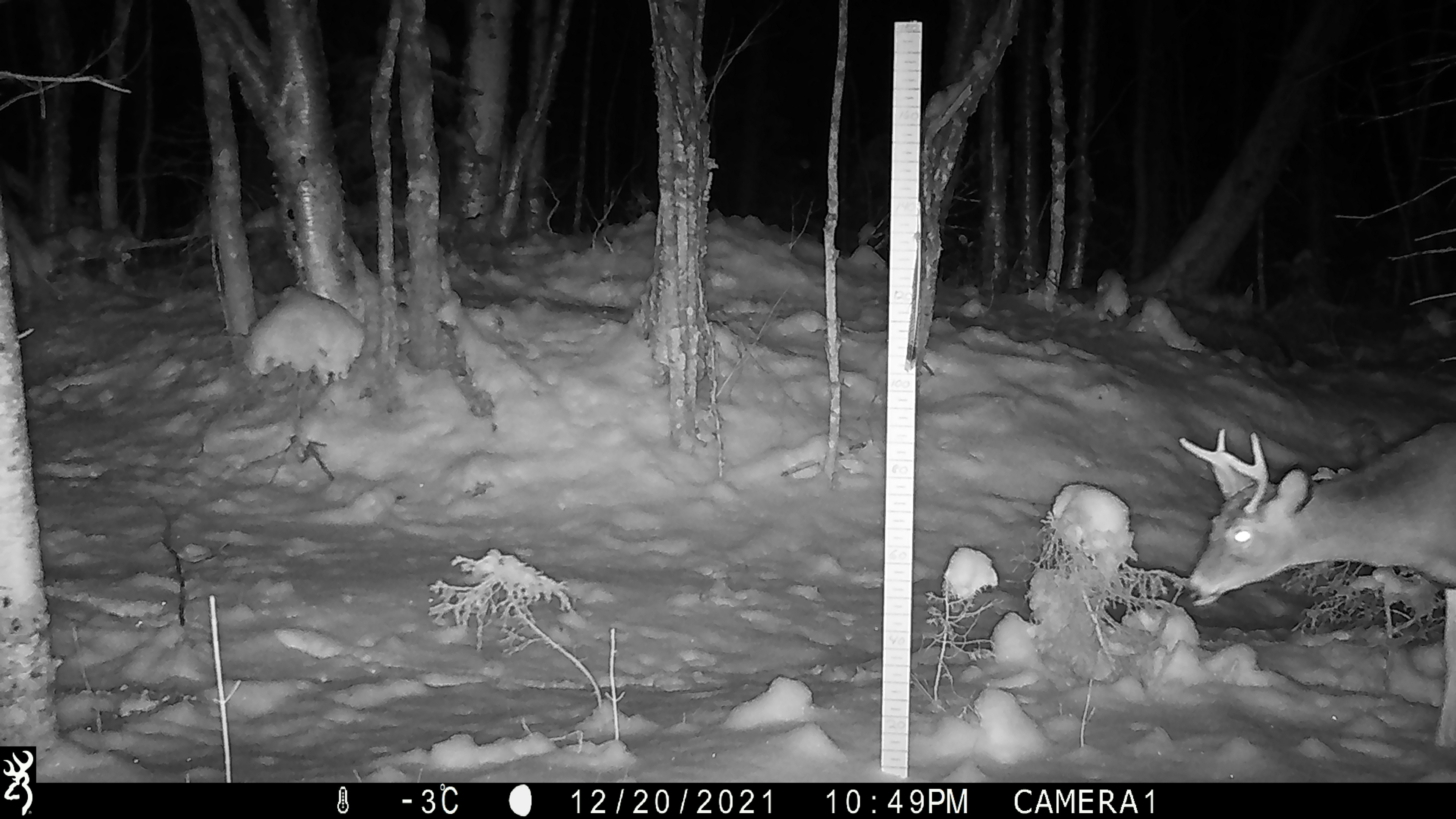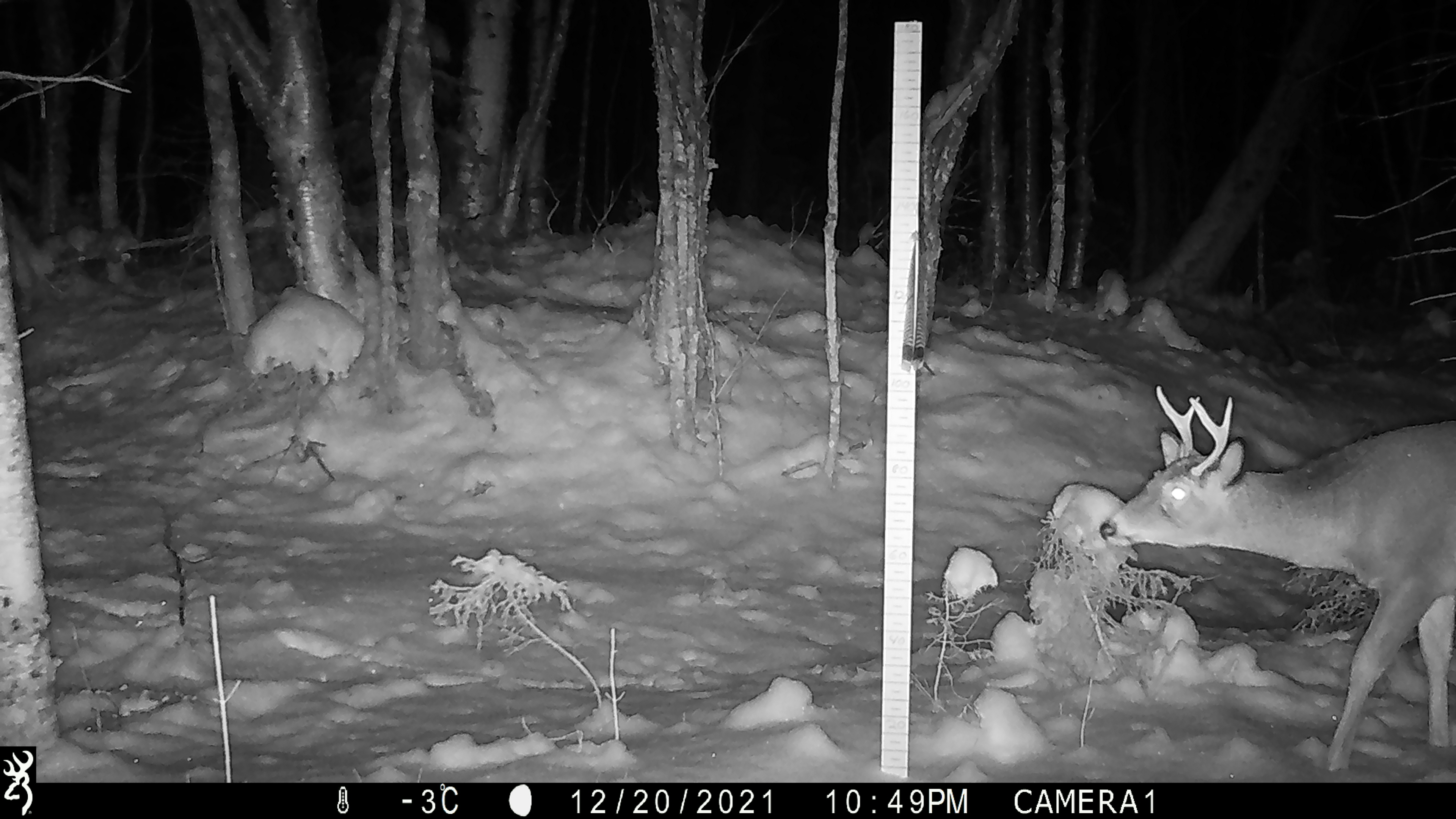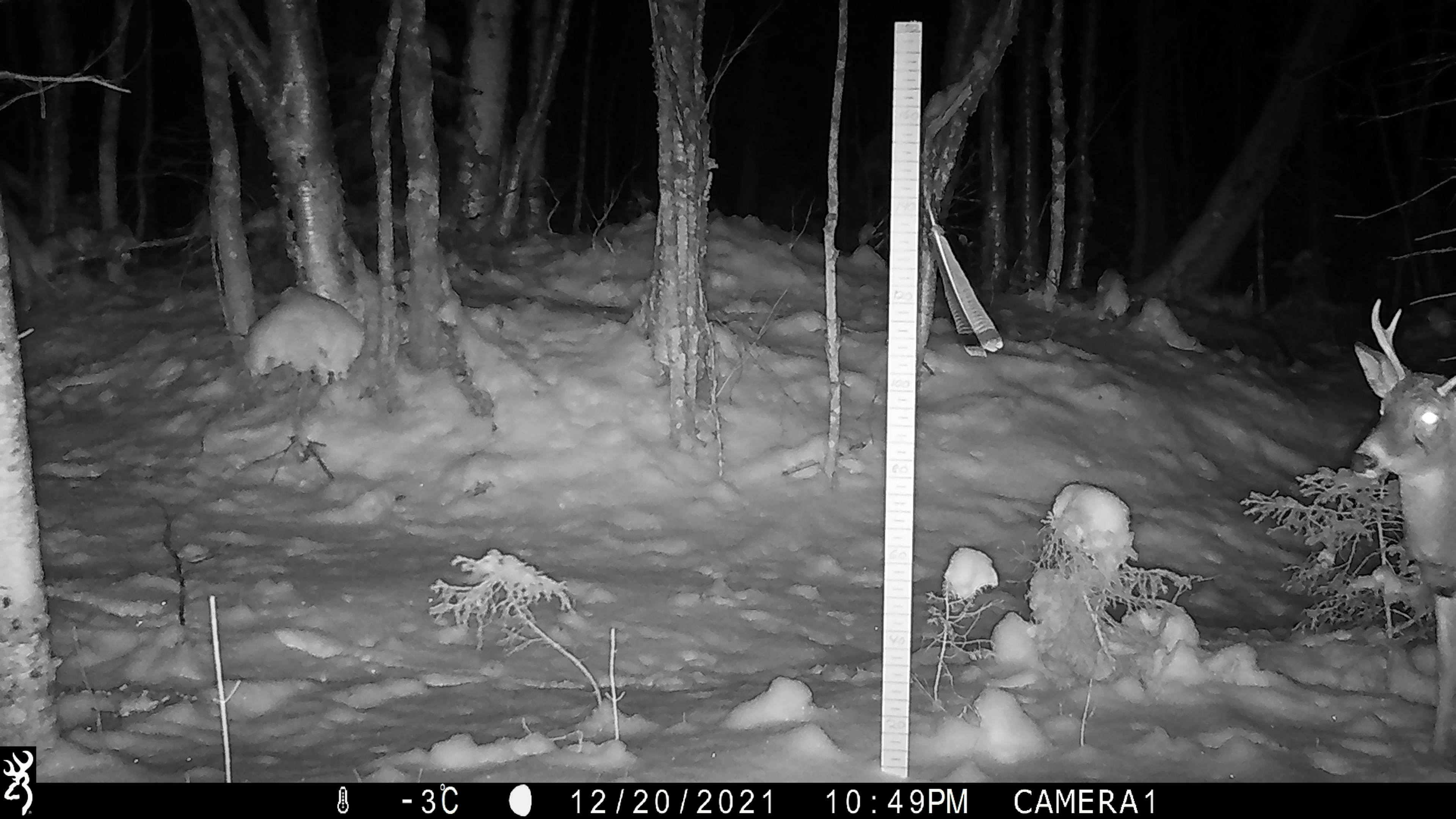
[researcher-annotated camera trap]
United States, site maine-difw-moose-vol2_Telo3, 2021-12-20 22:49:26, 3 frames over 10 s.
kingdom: Animalia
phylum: Chordata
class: Mammalia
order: Artiodactyla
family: Cervidae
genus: Odocoileus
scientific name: Odocoileus virginianus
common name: white-tailed deer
White-tailed deer (Odocoileus virginianus).